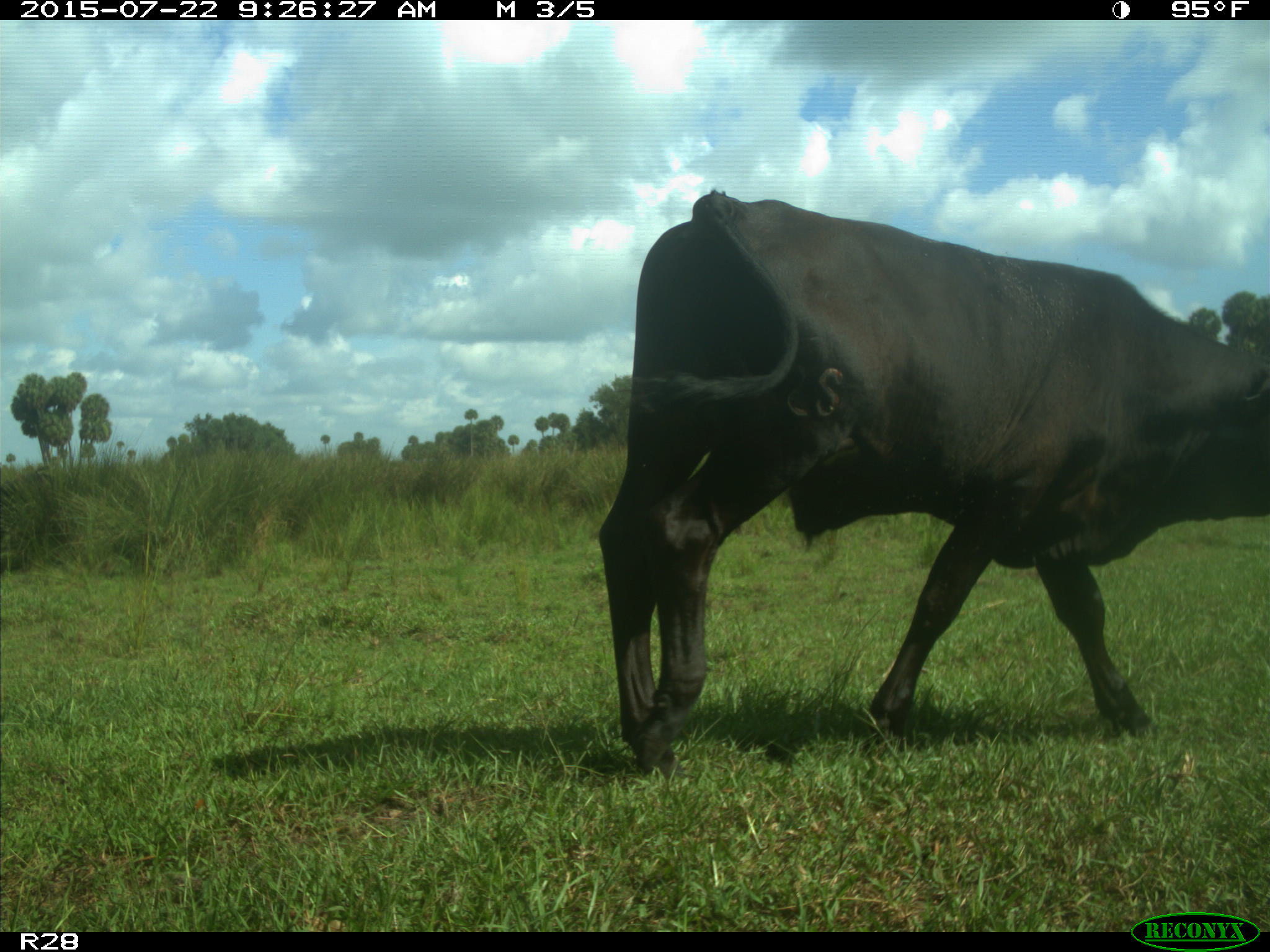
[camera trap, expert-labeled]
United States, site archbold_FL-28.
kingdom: Animalia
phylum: Chordata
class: Mammalia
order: Artiodactyla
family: Bovidae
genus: Bos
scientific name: Bos taurus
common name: domestic cow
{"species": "Bos taurus (domestic cow)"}